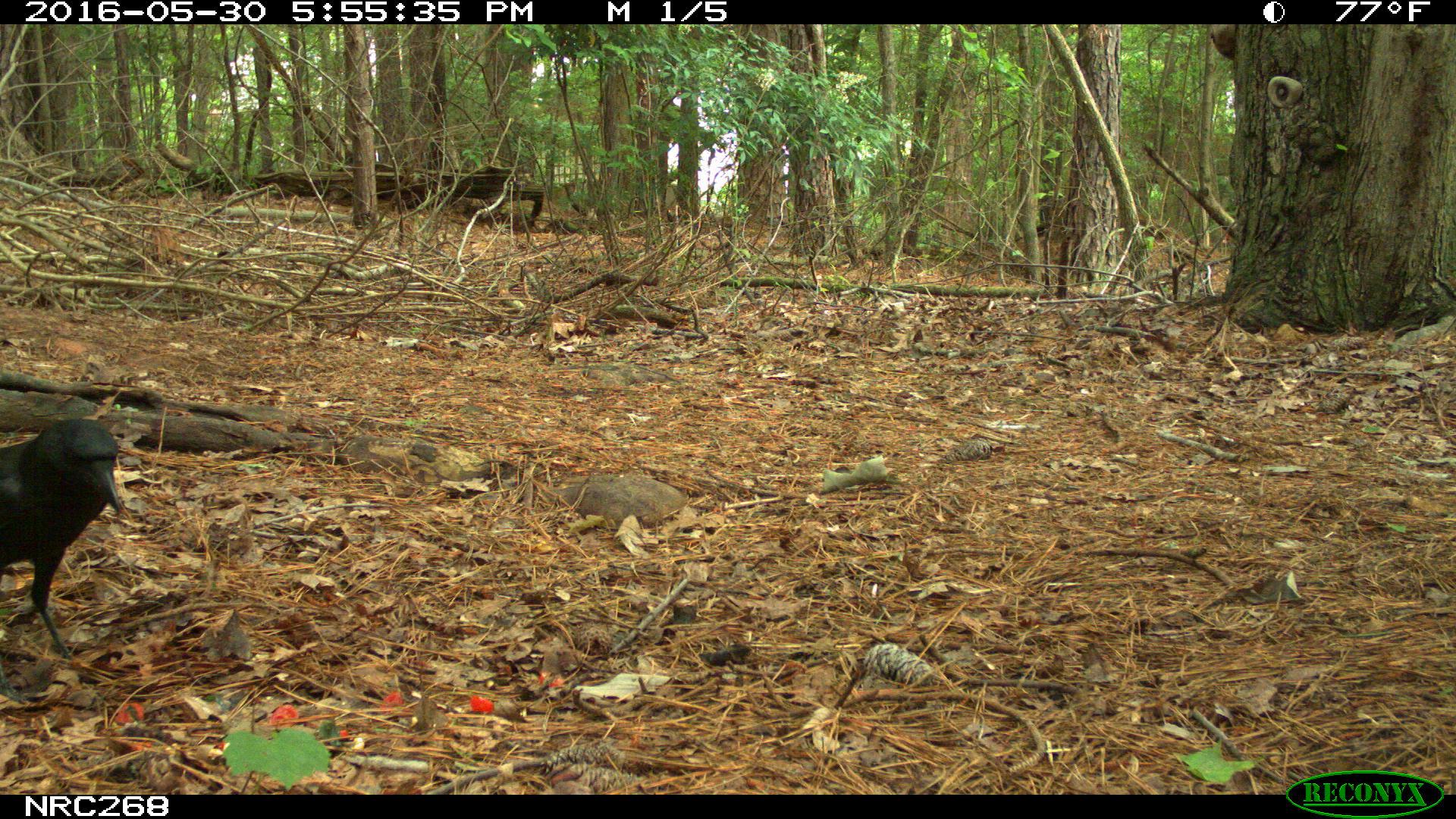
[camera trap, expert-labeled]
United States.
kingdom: Animalia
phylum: Chordata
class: Aves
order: Passeriformes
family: Corvidae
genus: Corvus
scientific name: Corvus brachyrhynchos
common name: american crow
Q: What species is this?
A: American Crow (Corvus brachyrhynchos).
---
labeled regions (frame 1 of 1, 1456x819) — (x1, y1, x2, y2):
American Crow: (0, 404, 128, 658)